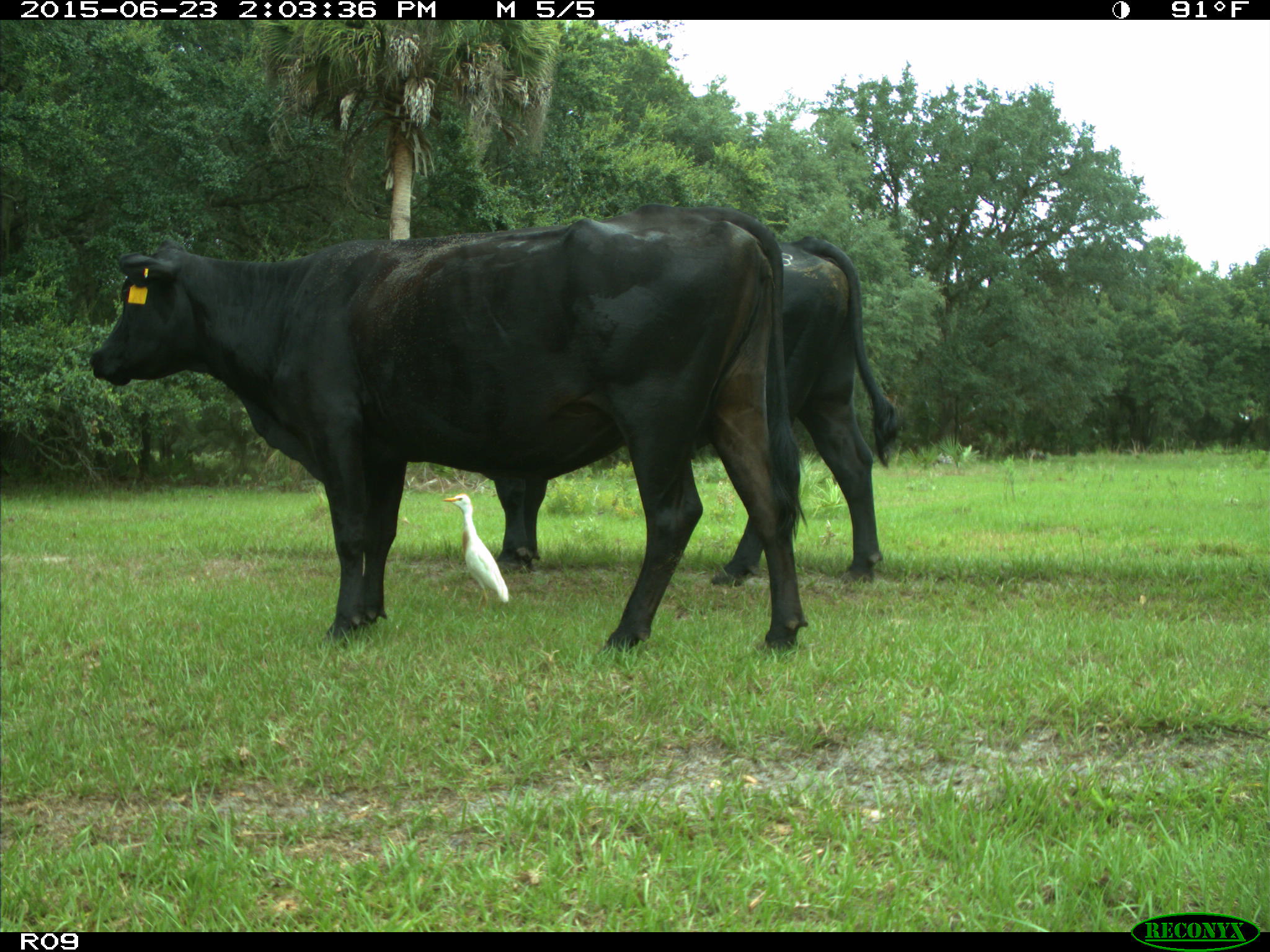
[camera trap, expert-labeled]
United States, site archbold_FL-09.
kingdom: Animalia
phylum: Chordata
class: Mammalia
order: Artiodactyla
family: Bovidae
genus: Bos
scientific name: Bos taurus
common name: domestic cow